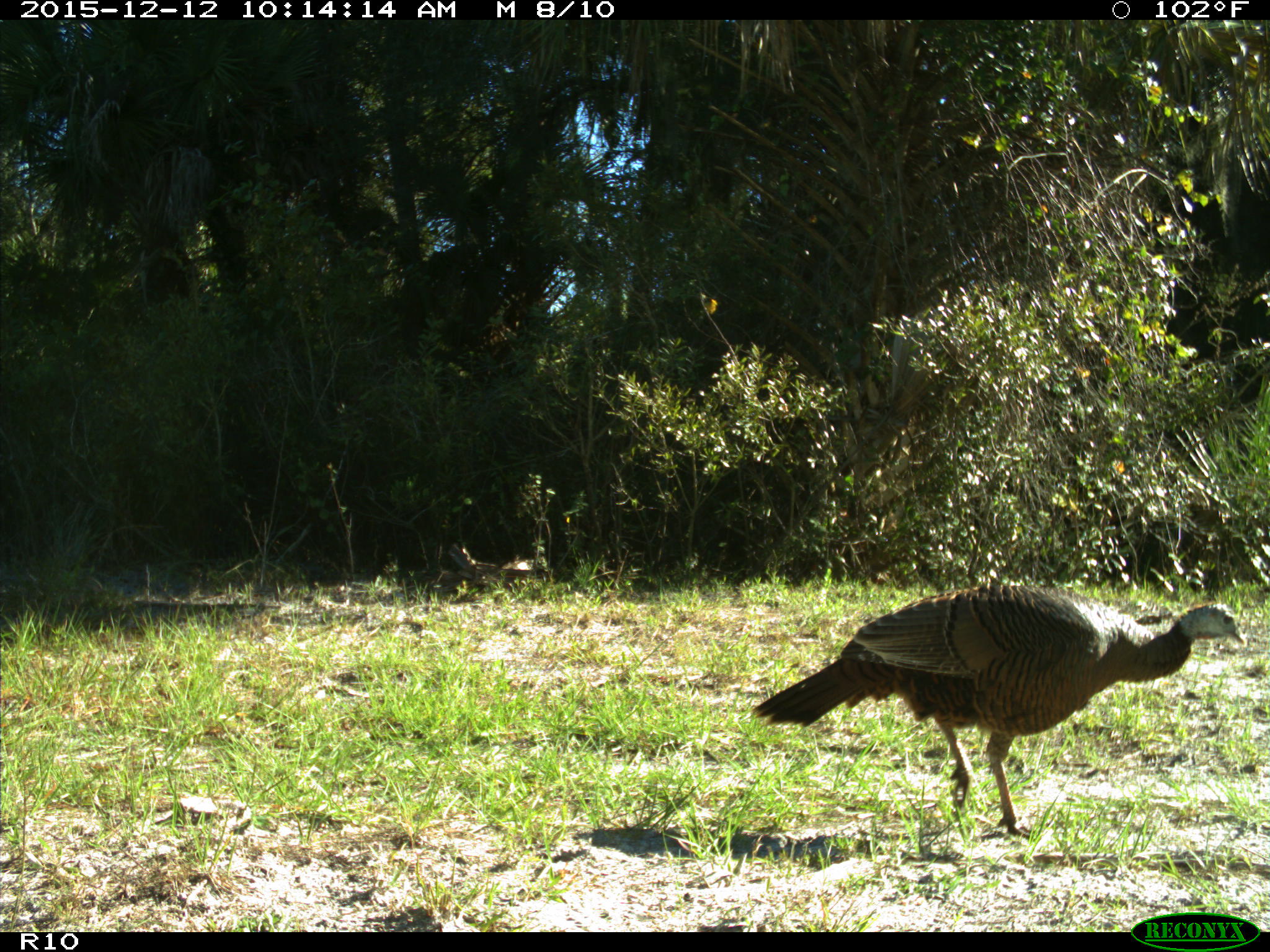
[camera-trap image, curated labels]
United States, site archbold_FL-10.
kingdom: Animalia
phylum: Chordata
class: Aves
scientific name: Aves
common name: birds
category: unidentified bird